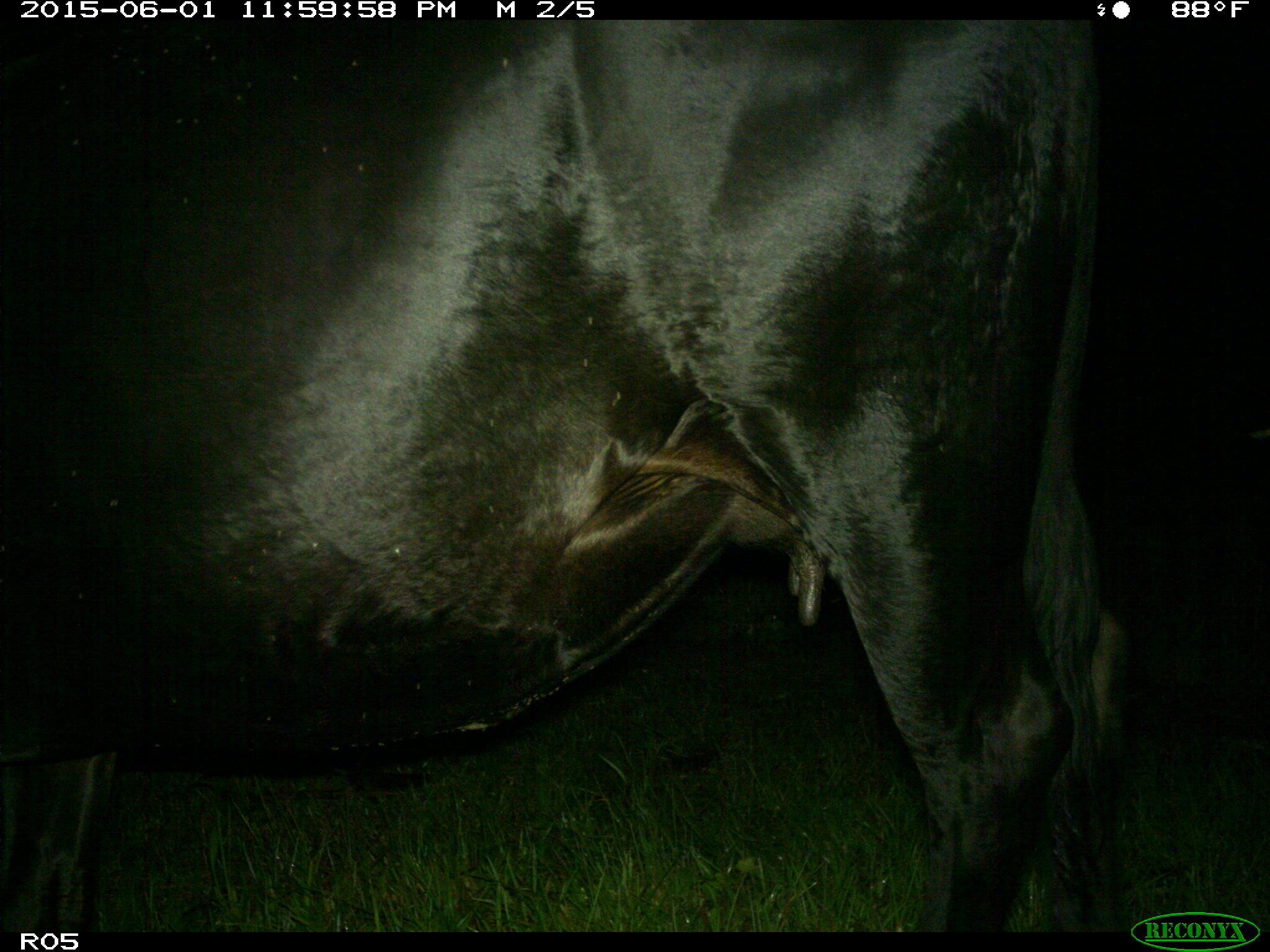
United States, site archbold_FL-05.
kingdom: Animalia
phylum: Chordata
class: Mammalia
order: Artiodactyla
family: Bovidae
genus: Bos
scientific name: Bos taurus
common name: domestic cow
Bos taurus (domestic cow).